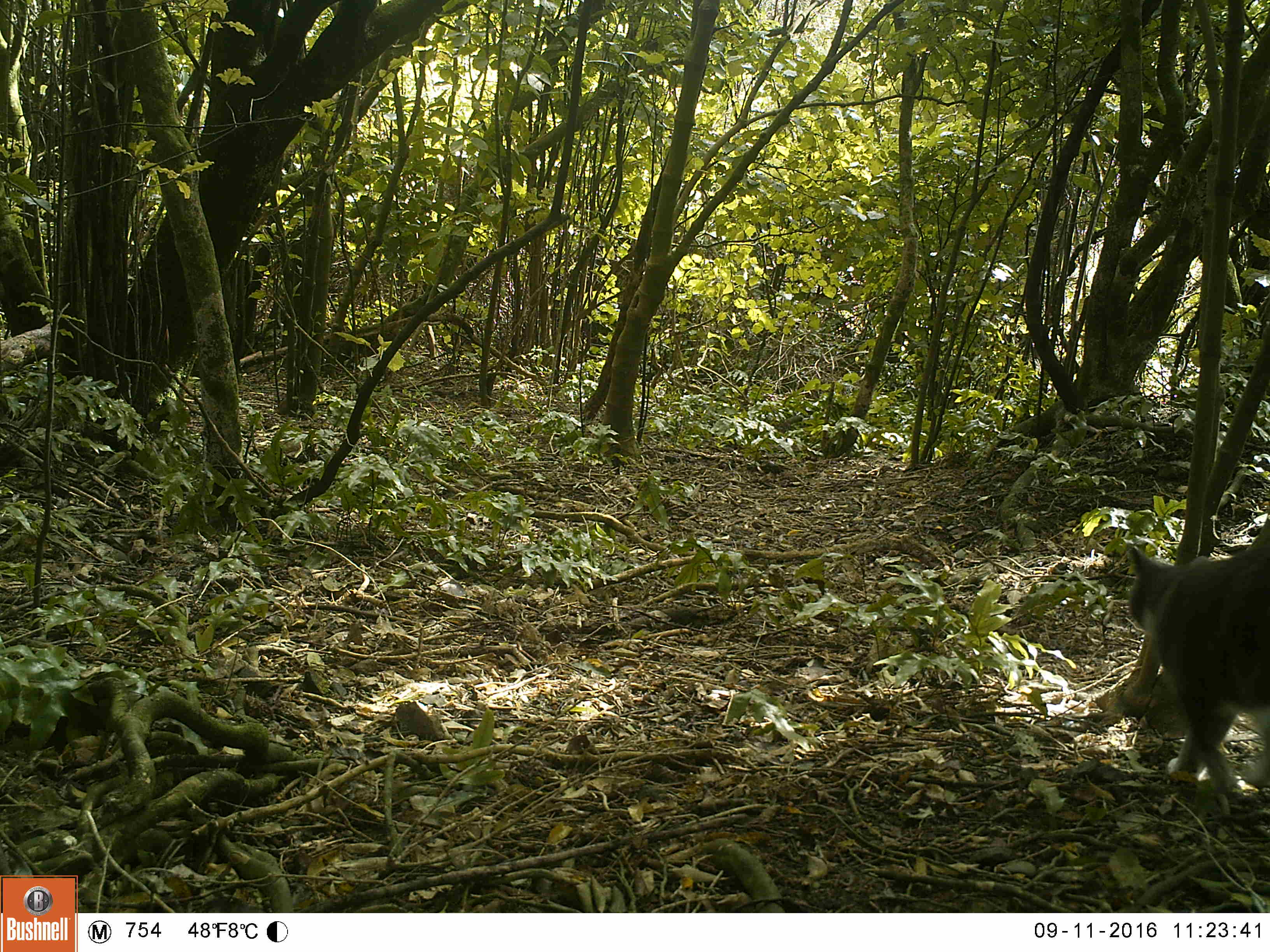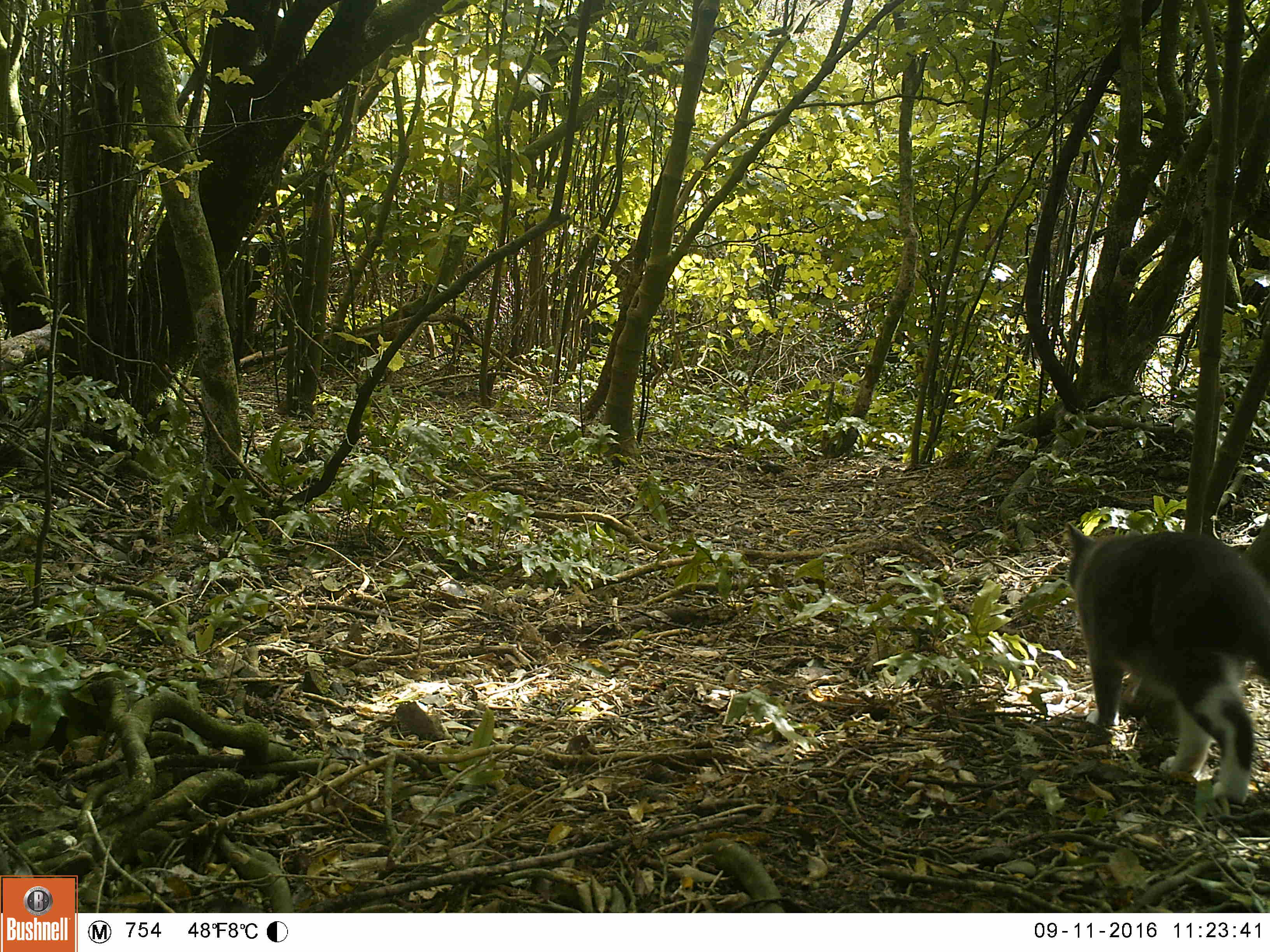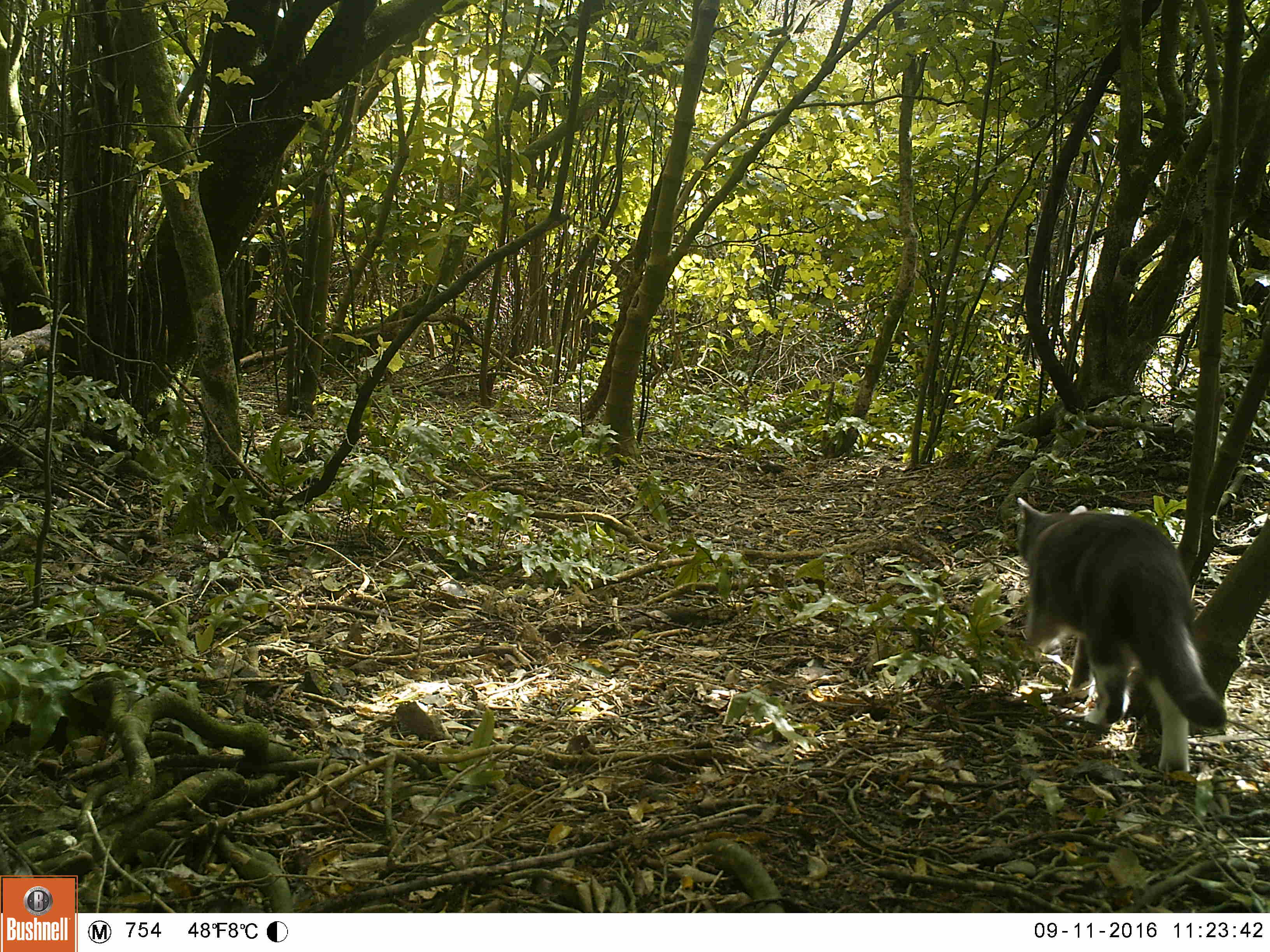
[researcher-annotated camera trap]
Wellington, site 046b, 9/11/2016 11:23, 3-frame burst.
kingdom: Animalia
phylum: Chordata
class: Mammalia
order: Carnivora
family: Felidae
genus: Felis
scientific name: Felis catus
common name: cat